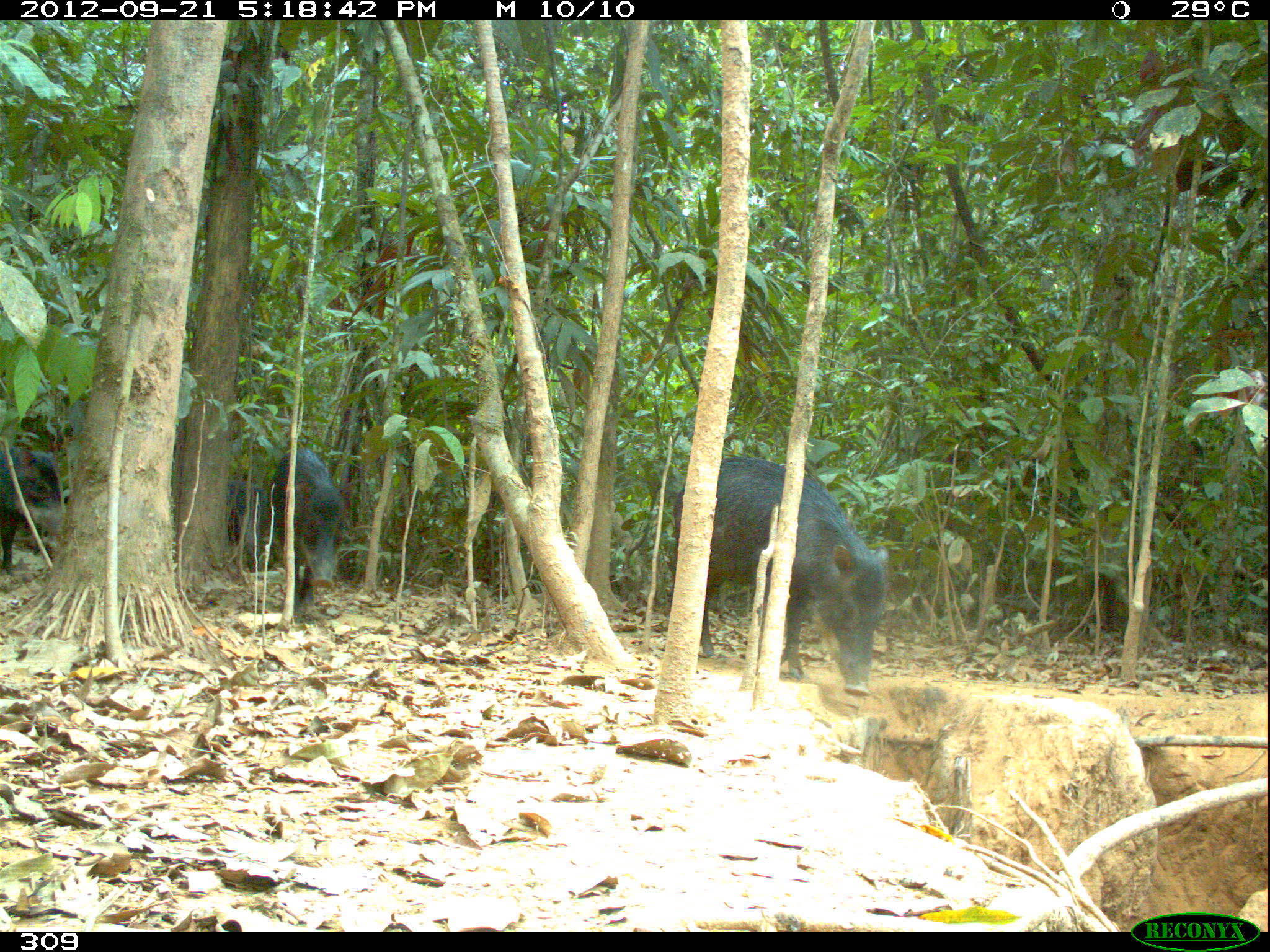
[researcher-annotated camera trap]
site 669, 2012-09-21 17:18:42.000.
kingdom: Animalia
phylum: Chordata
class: Mammalia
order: Artiodactyla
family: Tayassuidae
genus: Tayassu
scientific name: Tayassu pecari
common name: white-lipped peccary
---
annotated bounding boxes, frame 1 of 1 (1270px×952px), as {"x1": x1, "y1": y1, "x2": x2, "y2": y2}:
tayassu pecari: {"x1": 672, "y1": 456, "x2": 888, "y2": 694}; {"x1": 267, "y1": 446, "x2": 349, "y2": 611}; {"x1": 1, "y1": 442, "x2": 62, "y2": 574}; {"x1": 225, "y1": 481, "x2": 273, "y2": 570}